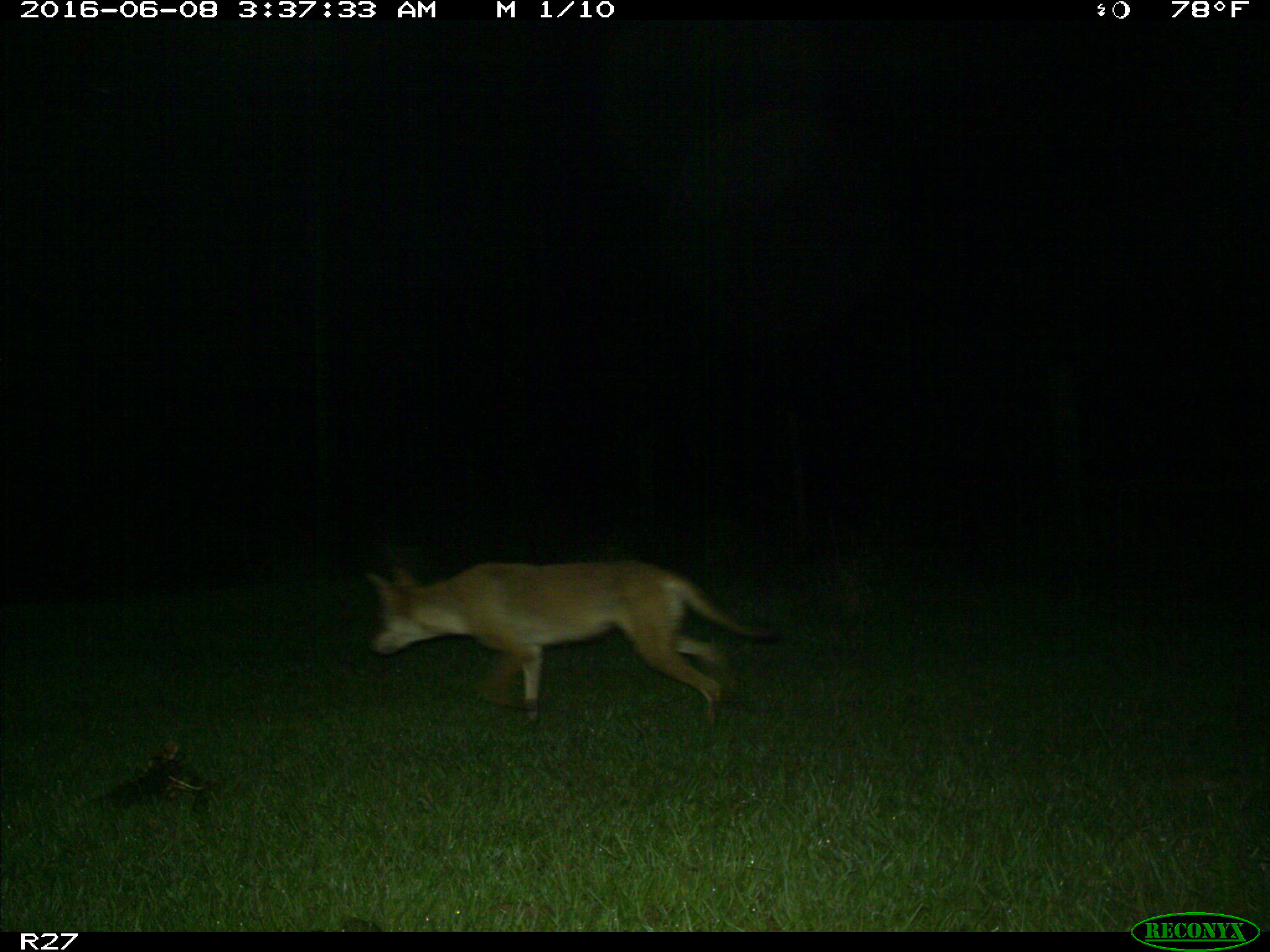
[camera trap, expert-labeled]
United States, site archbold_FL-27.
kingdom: Animalia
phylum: Chordata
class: Mammalia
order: Carnivora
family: Canidae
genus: Canis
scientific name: Canis latrans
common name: coyote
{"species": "Canis latrans (coyote)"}